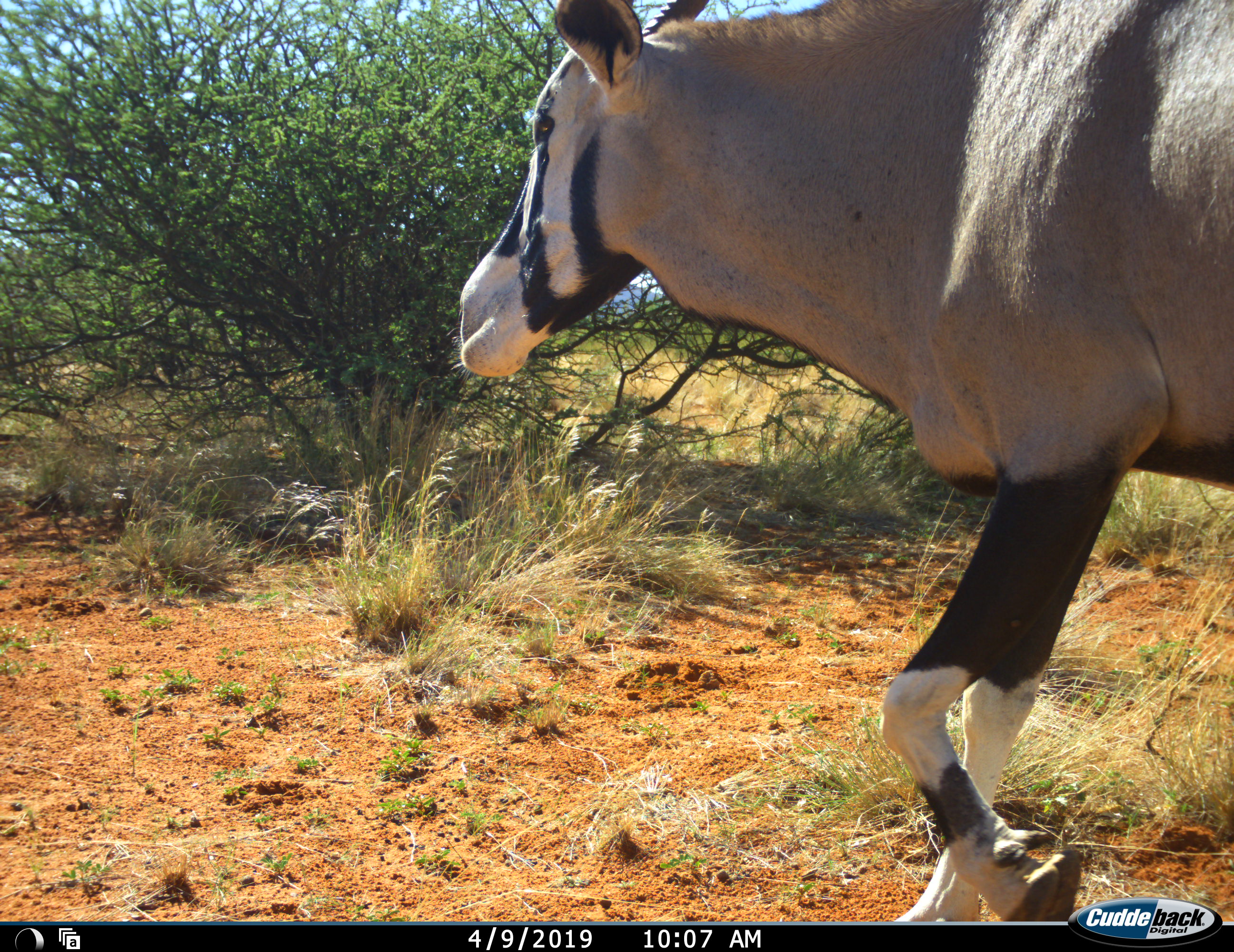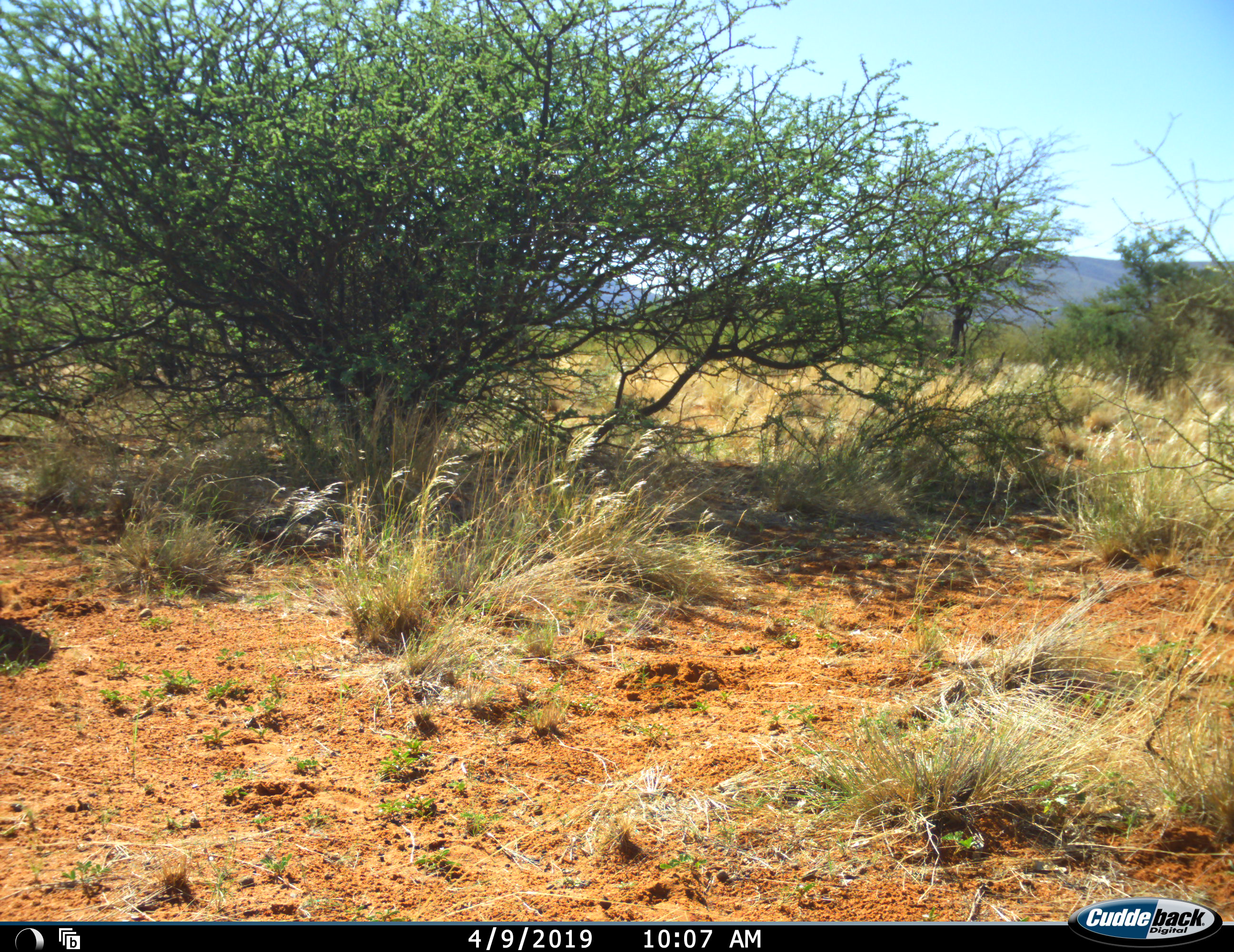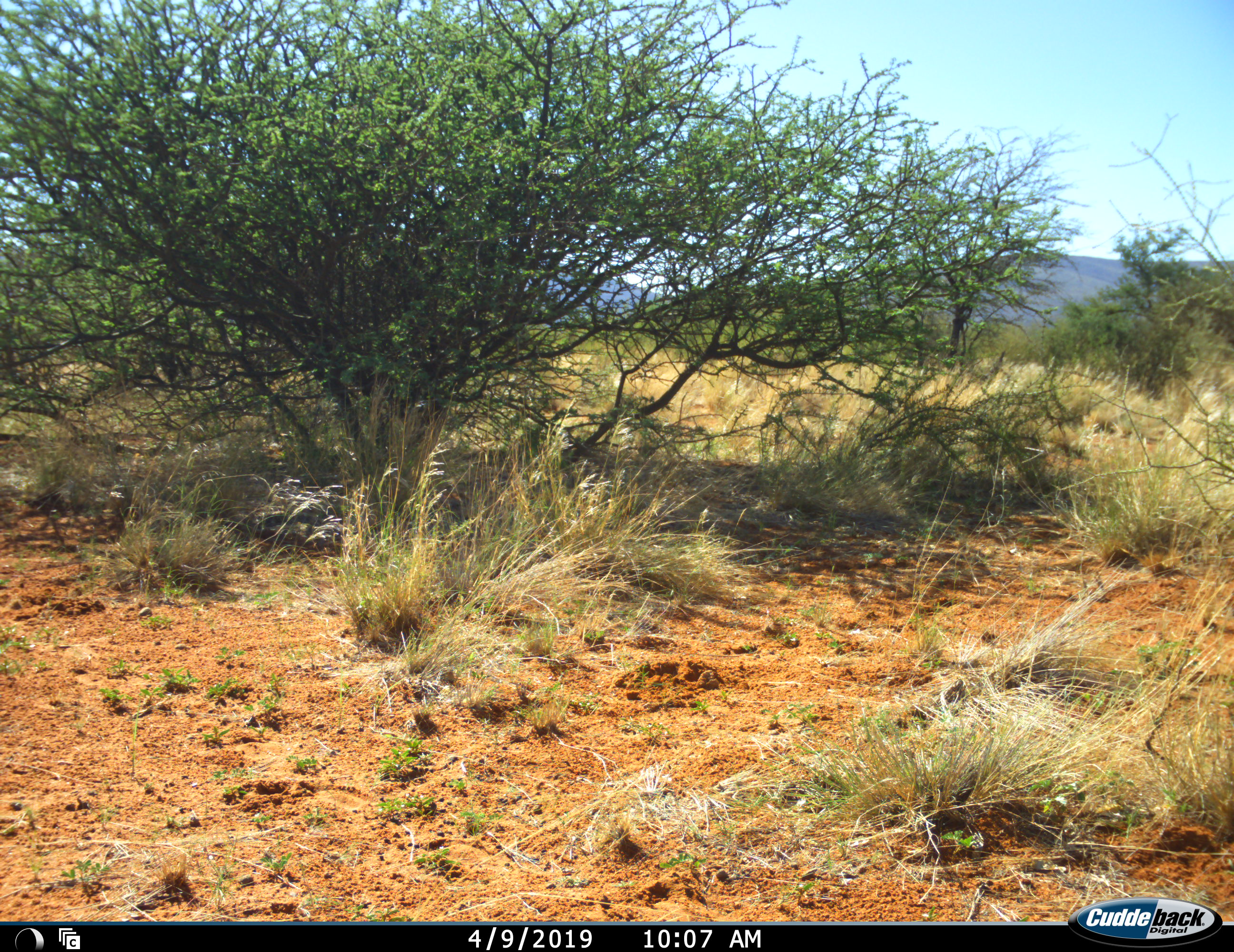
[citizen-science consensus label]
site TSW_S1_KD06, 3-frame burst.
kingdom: Animalia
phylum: Chordata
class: Mammalia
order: Artiodactyla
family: Bovidae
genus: Oryx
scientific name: Oryx gazella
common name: gemsbok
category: oryx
Oryx (gemsbok) (Oryx gazella), count 1. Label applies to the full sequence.